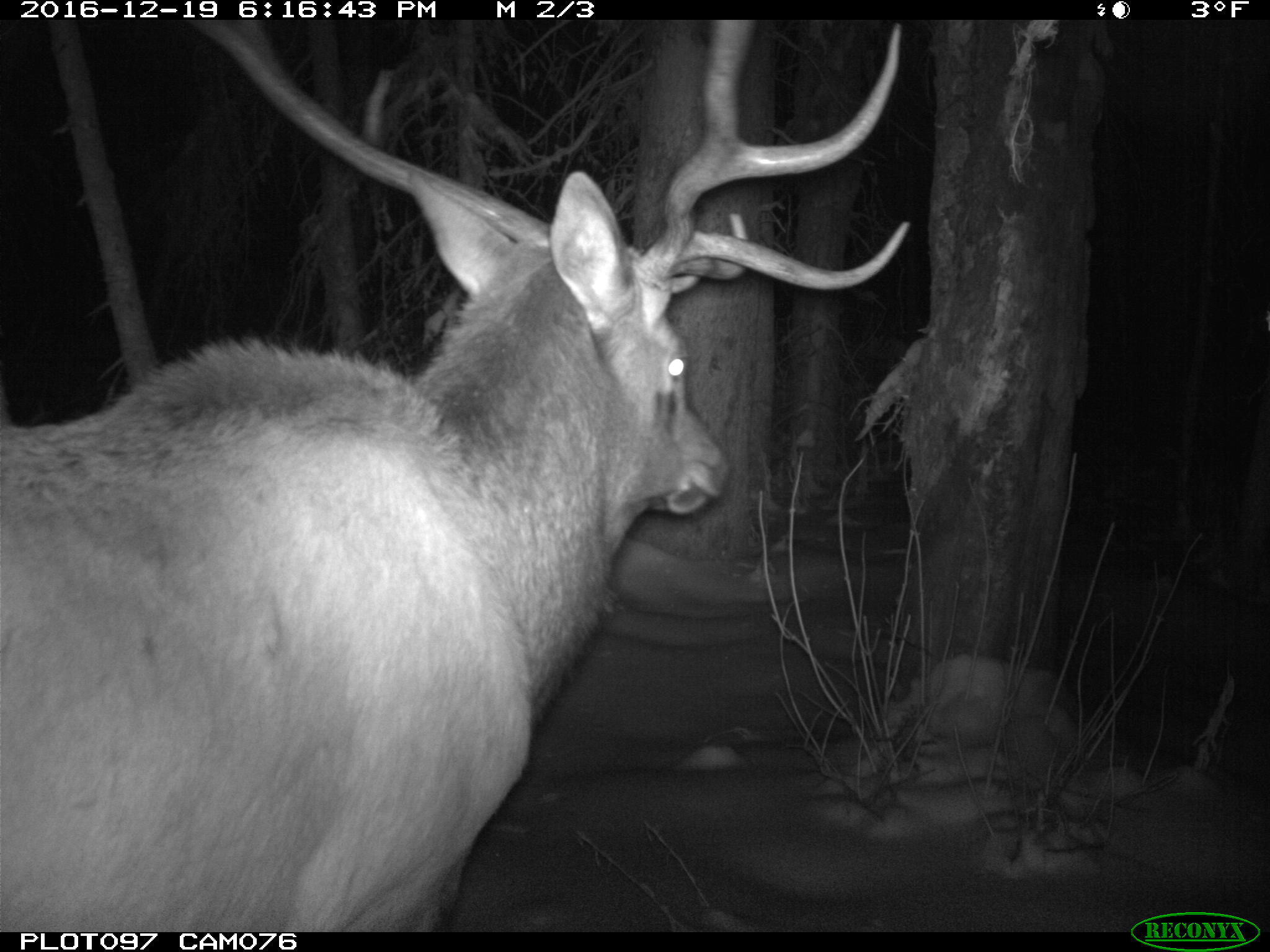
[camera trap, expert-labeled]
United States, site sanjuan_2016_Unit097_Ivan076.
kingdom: Animalia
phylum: Chordata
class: Mammalia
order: Artiodactyla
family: Cervidae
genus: Cervus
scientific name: Cervus elaphus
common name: red deer